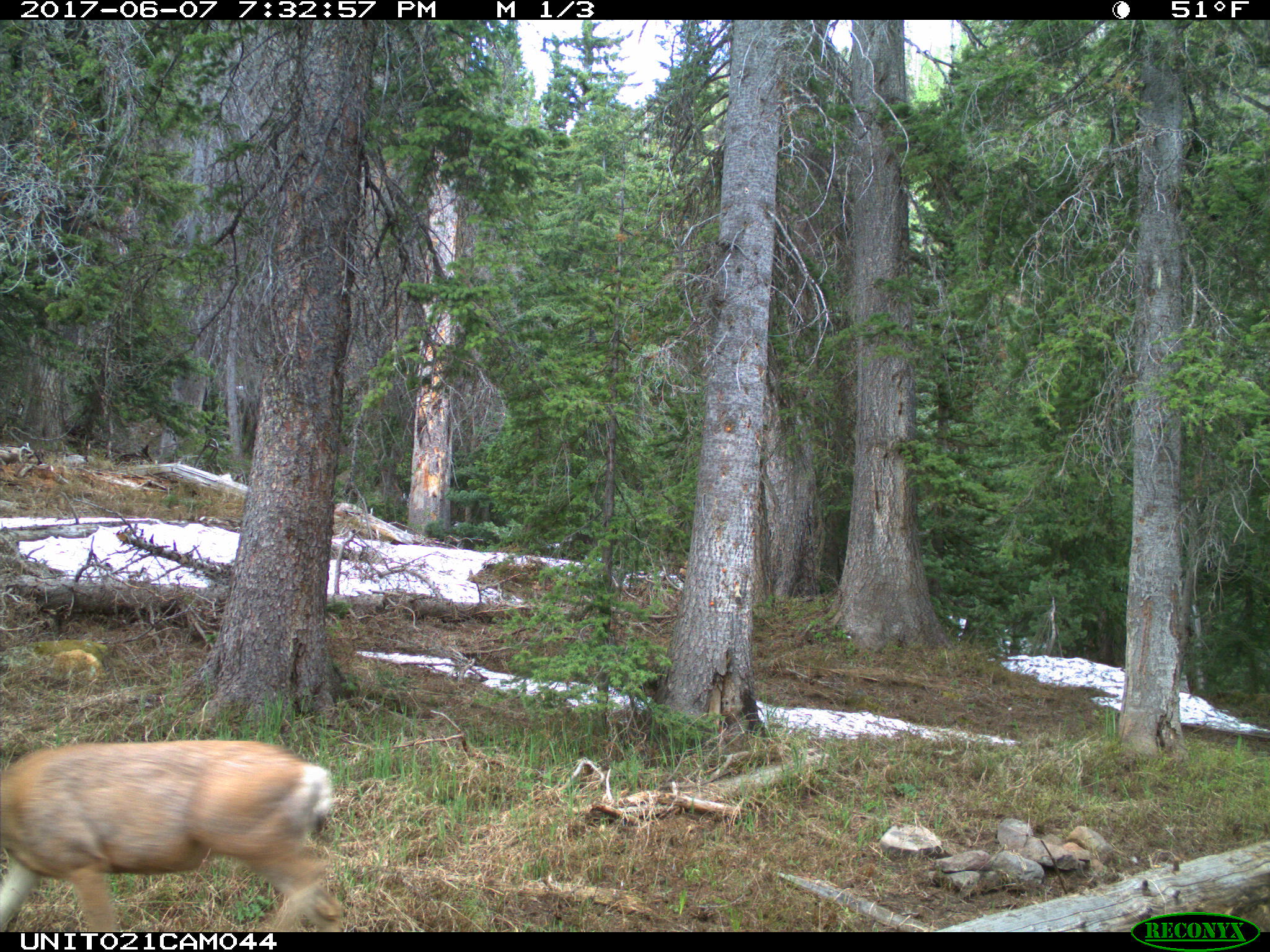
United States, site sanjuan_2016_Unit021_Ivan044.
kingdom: Animalia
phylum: Chordata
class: Mammalia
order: Artiodactyla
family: Cervidae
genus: Odocoileus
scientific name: Odocoileus hemionus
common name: mule deer